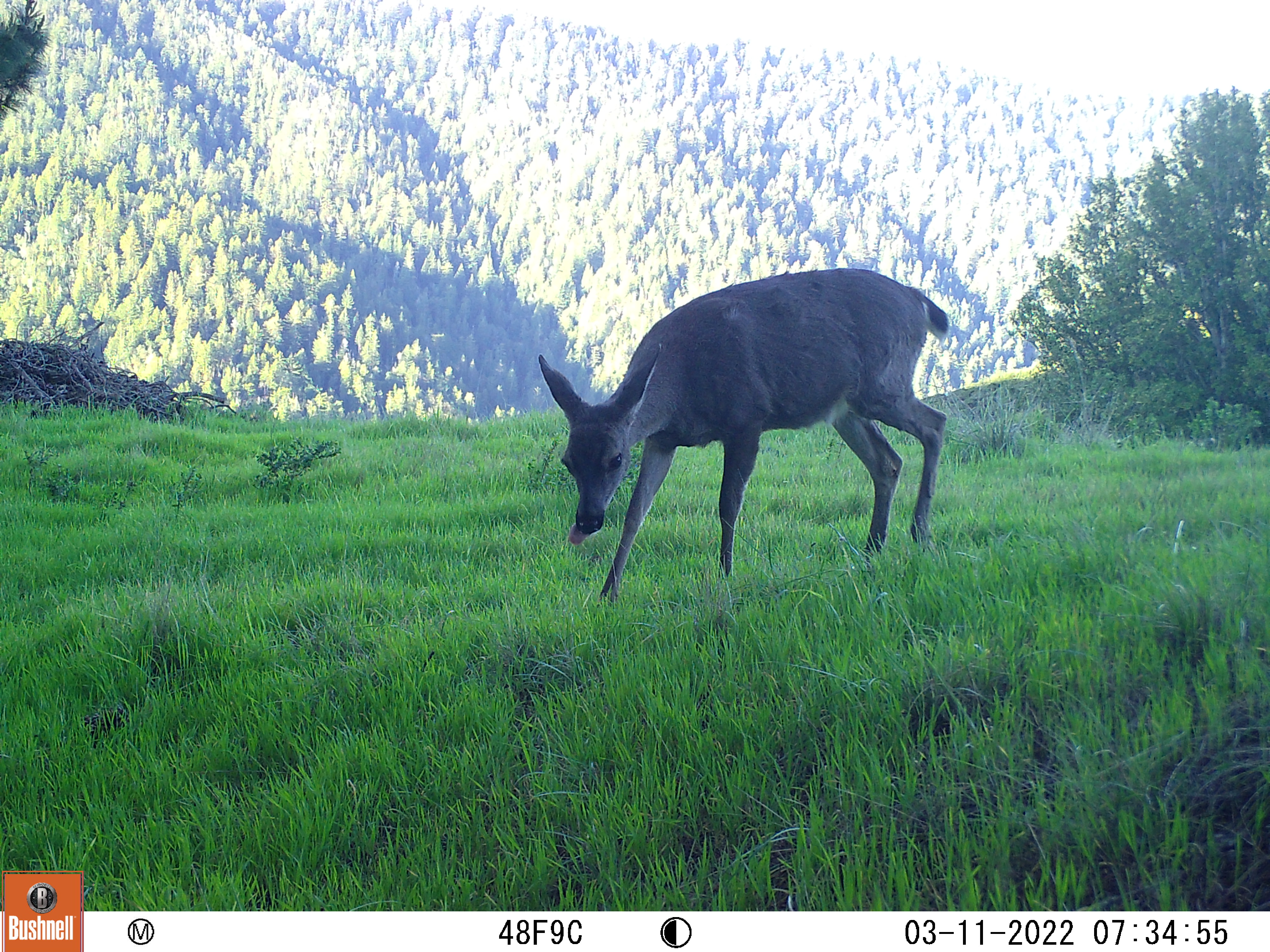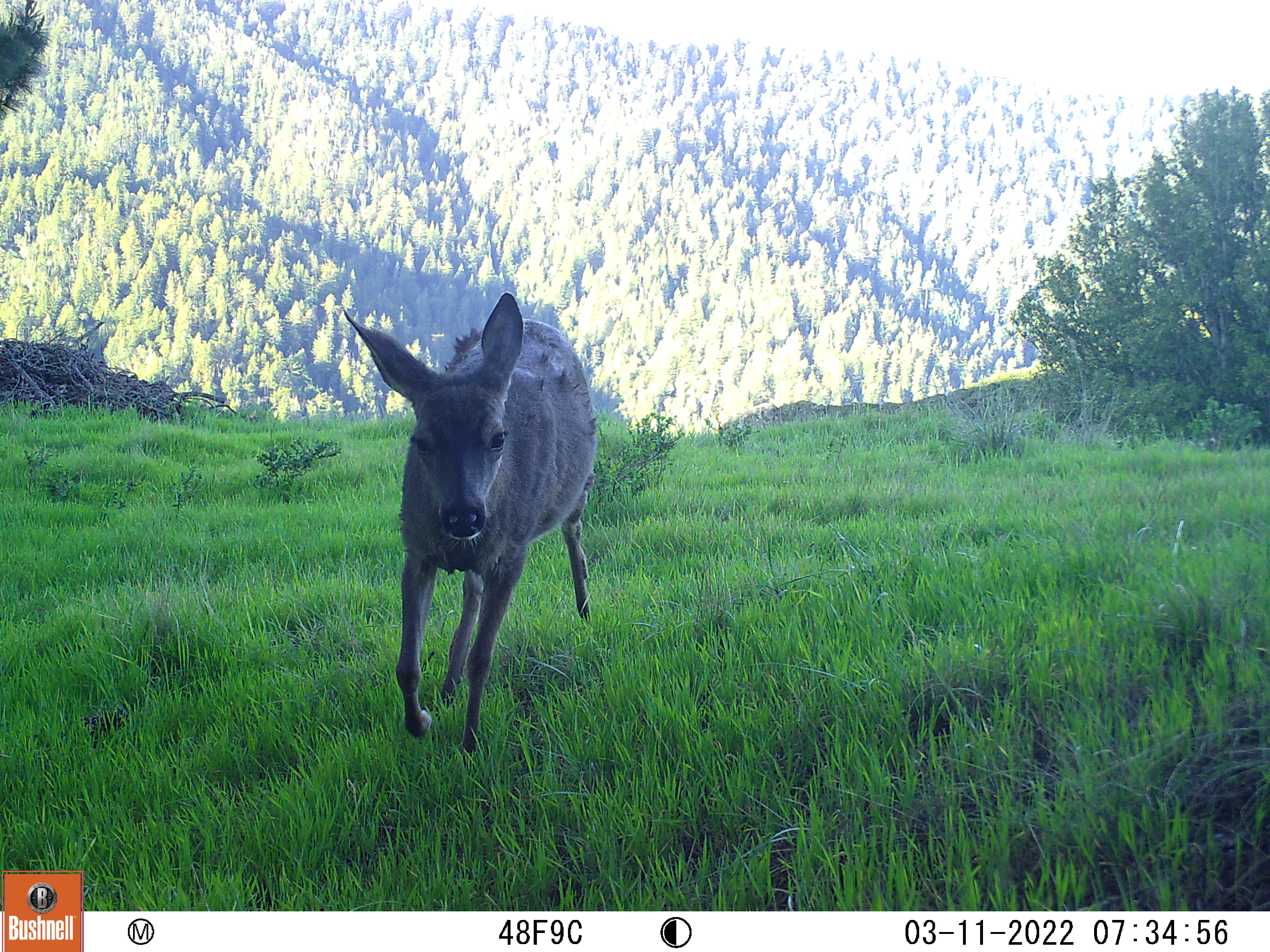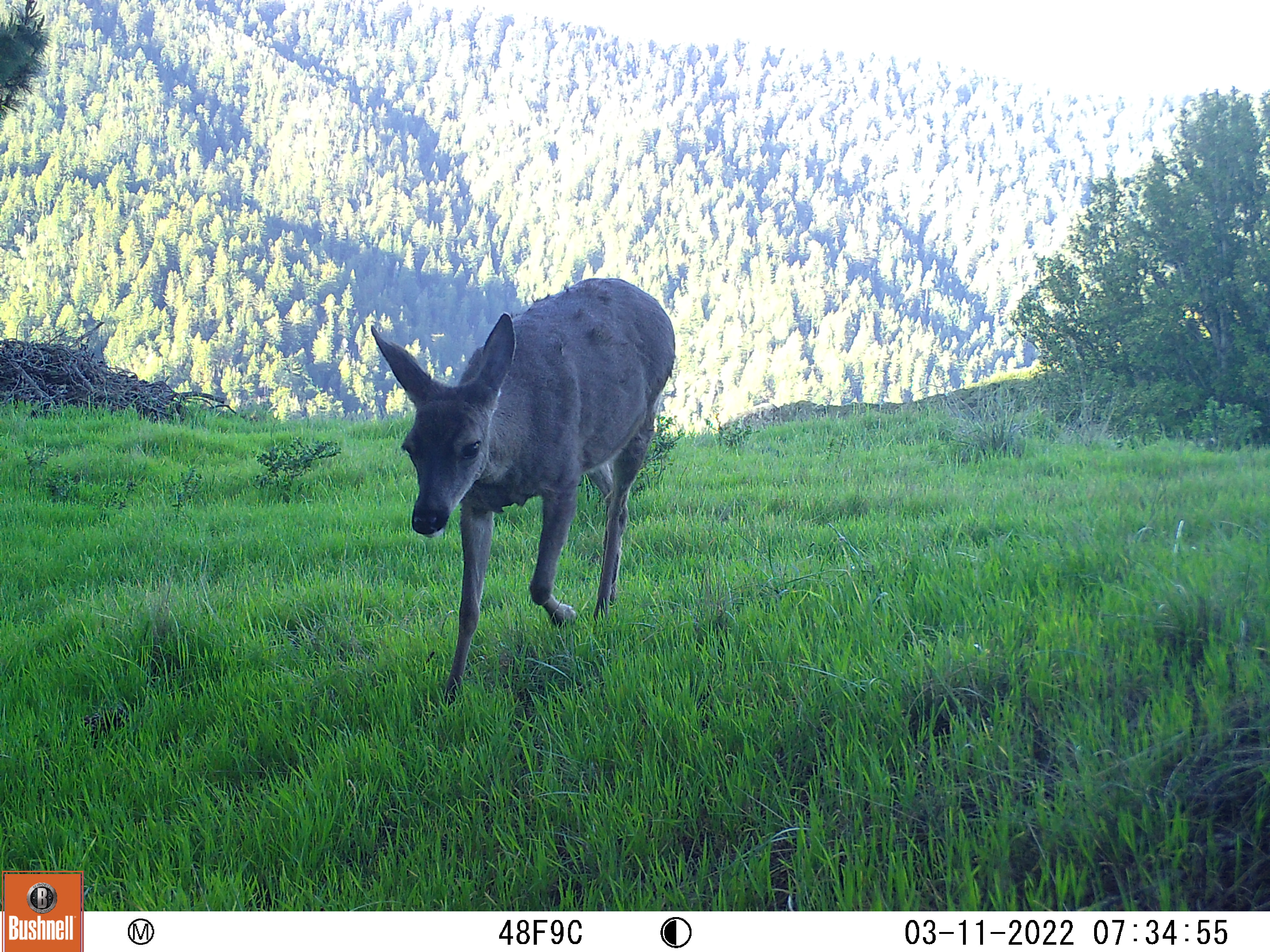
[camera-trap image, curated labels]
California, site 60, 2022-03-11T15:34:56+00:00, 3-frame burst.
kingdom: Animalia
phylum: Chordata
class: Mammalia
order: Artiodactyla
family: Cervidae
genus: Odocoileus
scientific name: Odocoileus hemionus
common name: mule deer